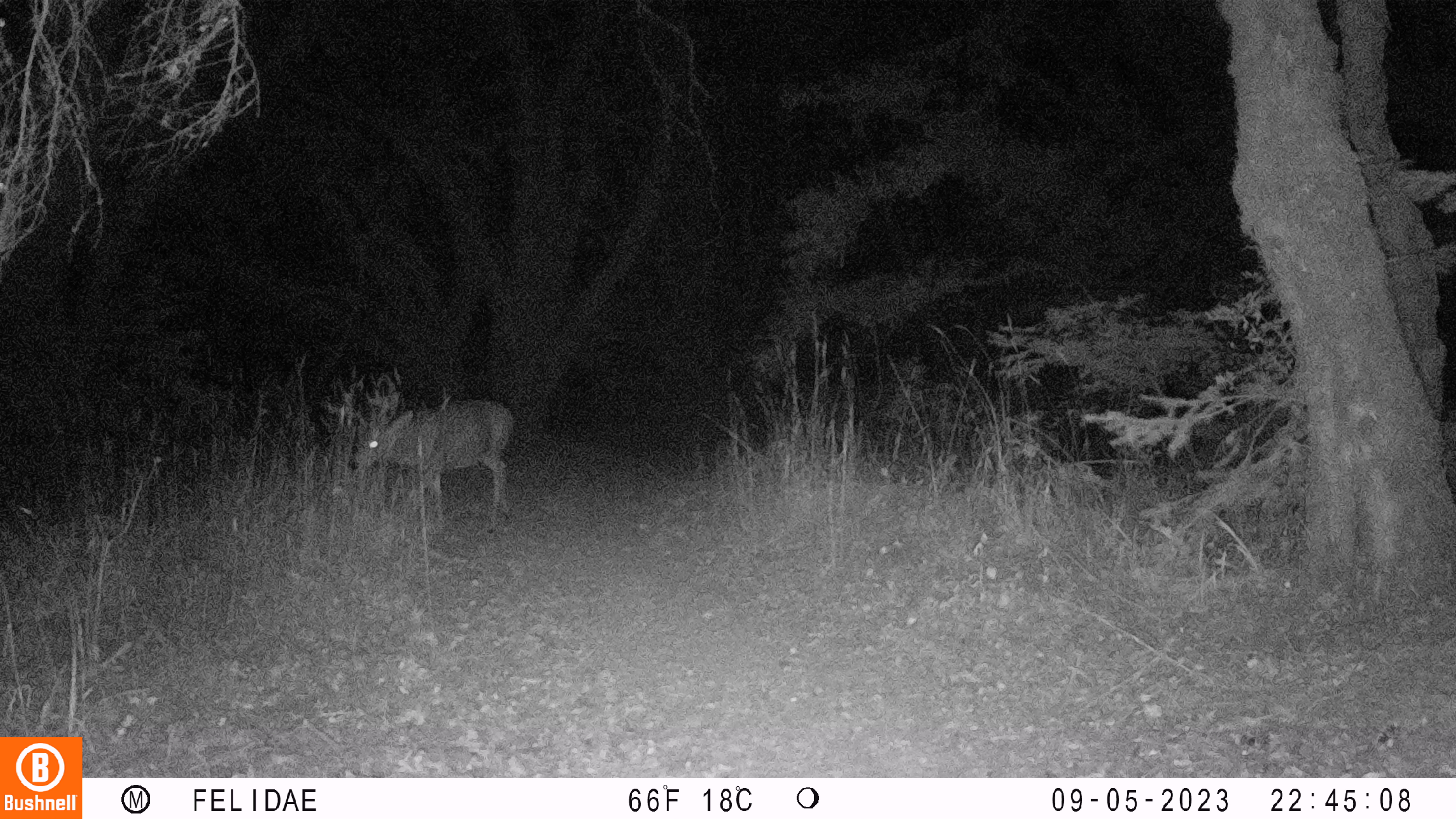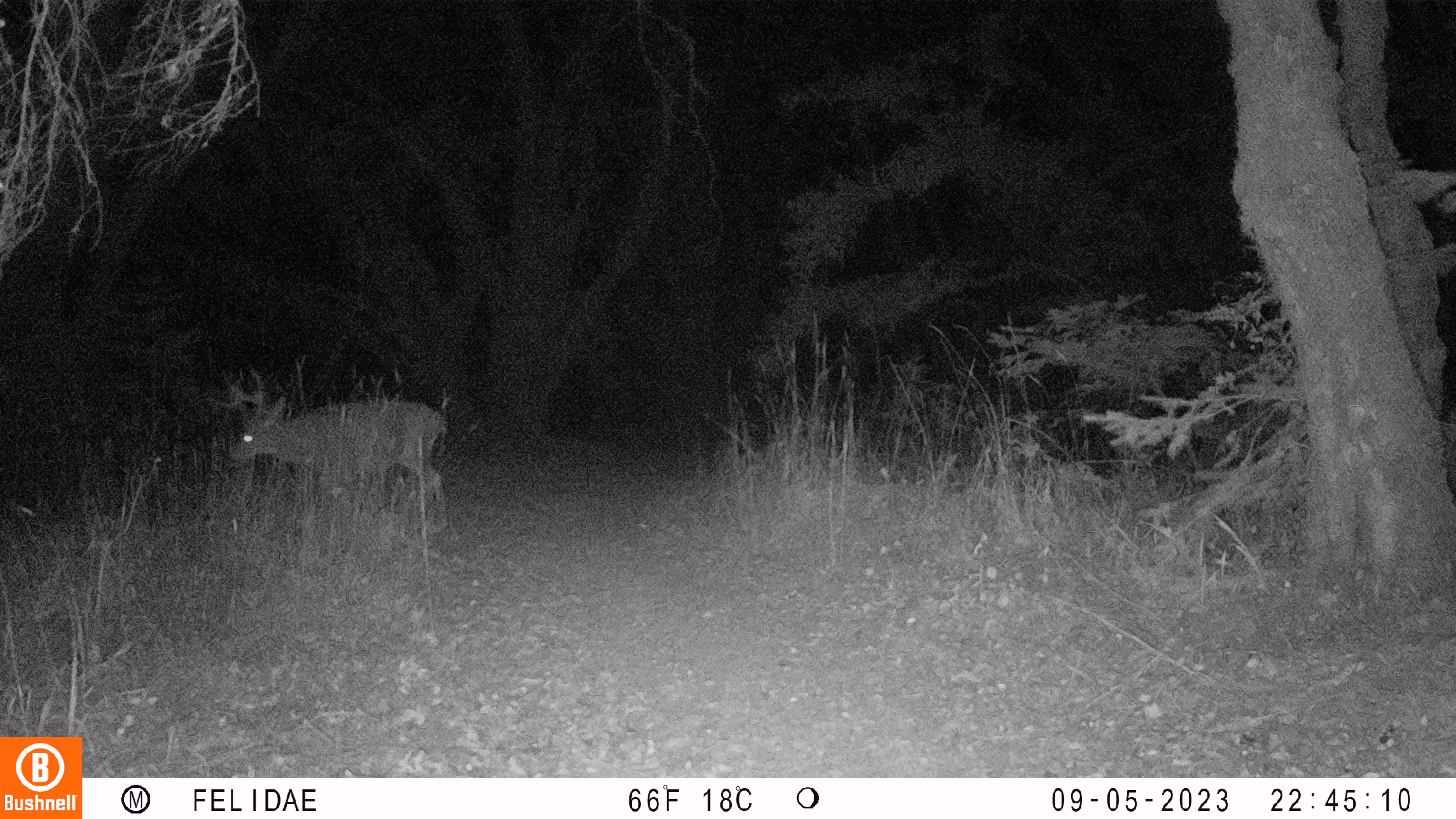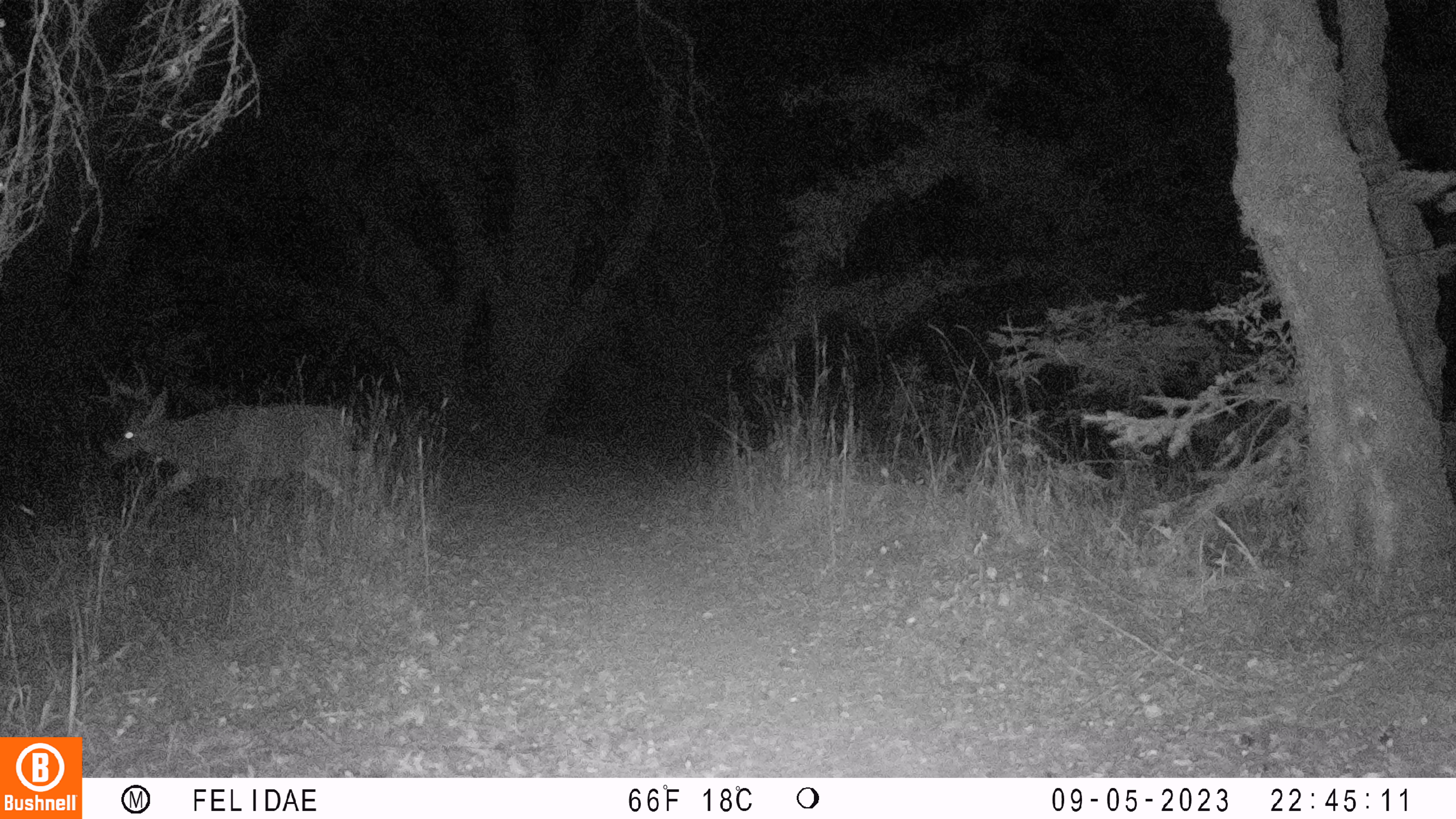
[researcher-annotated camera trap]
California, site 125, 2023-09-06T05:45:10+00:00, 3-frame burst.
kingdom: Animalia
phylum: Chordata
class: Mammalia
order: Artiodactyla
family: Cervidae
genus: Odocoileus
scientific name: Odocoileus hemionus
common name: mule deer